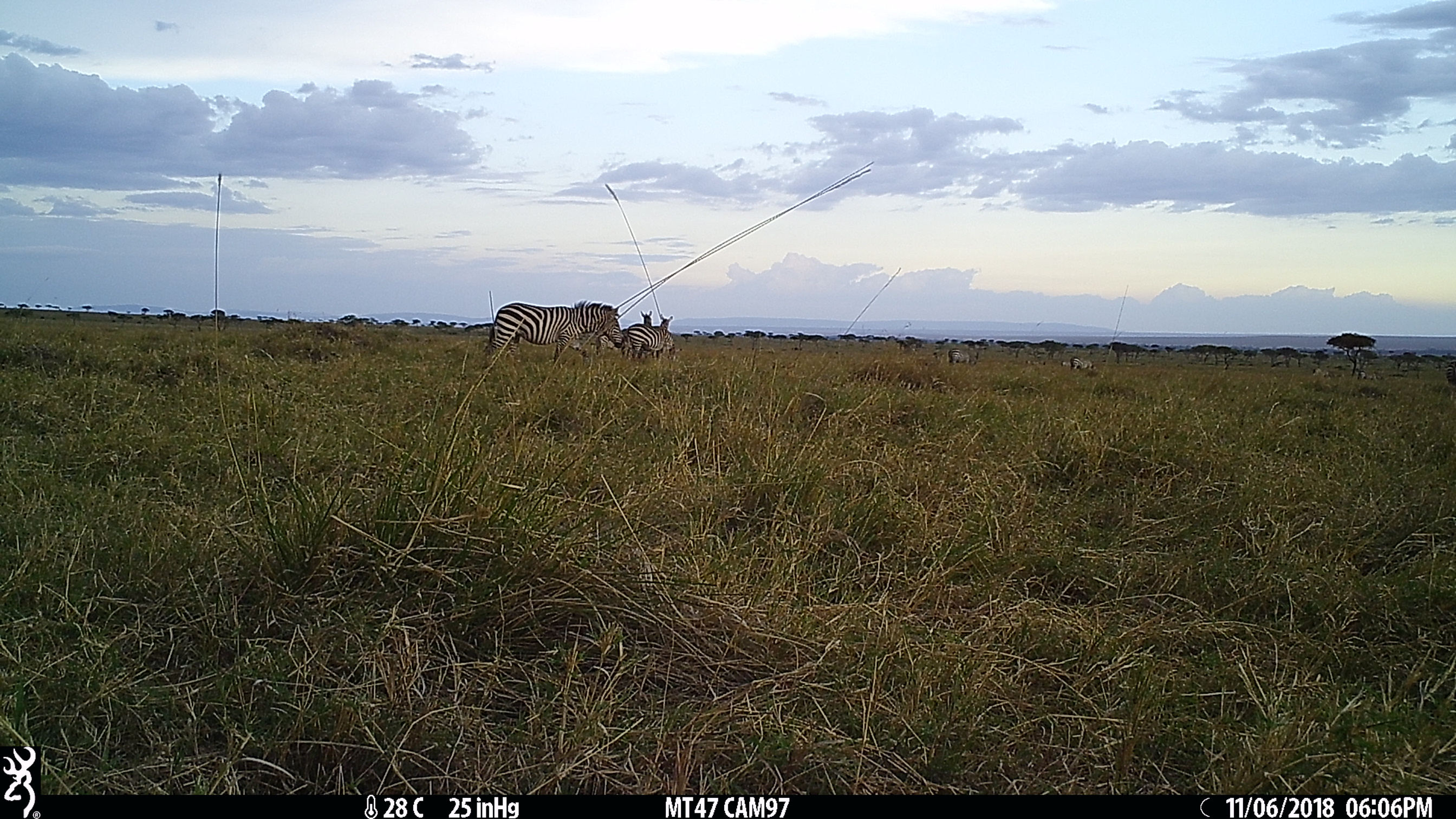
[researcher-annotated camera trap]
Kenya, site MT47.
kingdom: Animalia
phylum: Chordata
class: Mammalia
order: Perissodactyla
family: Equidae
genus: Equus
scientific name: Equus quagga burchellii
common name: burchell's zebra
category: zebra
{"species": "zebra (burchell's zebra) (Equus quagga burchellii)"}